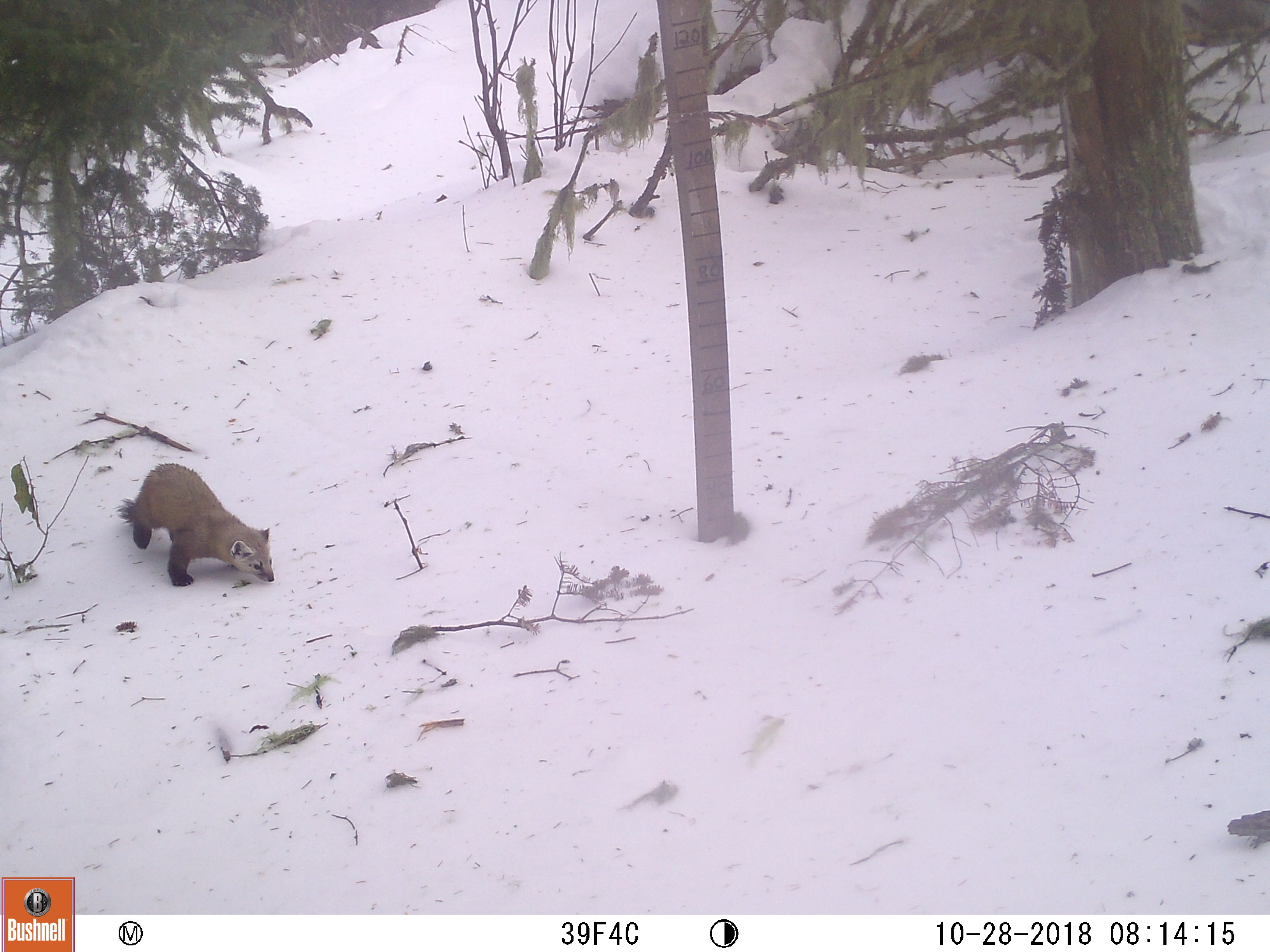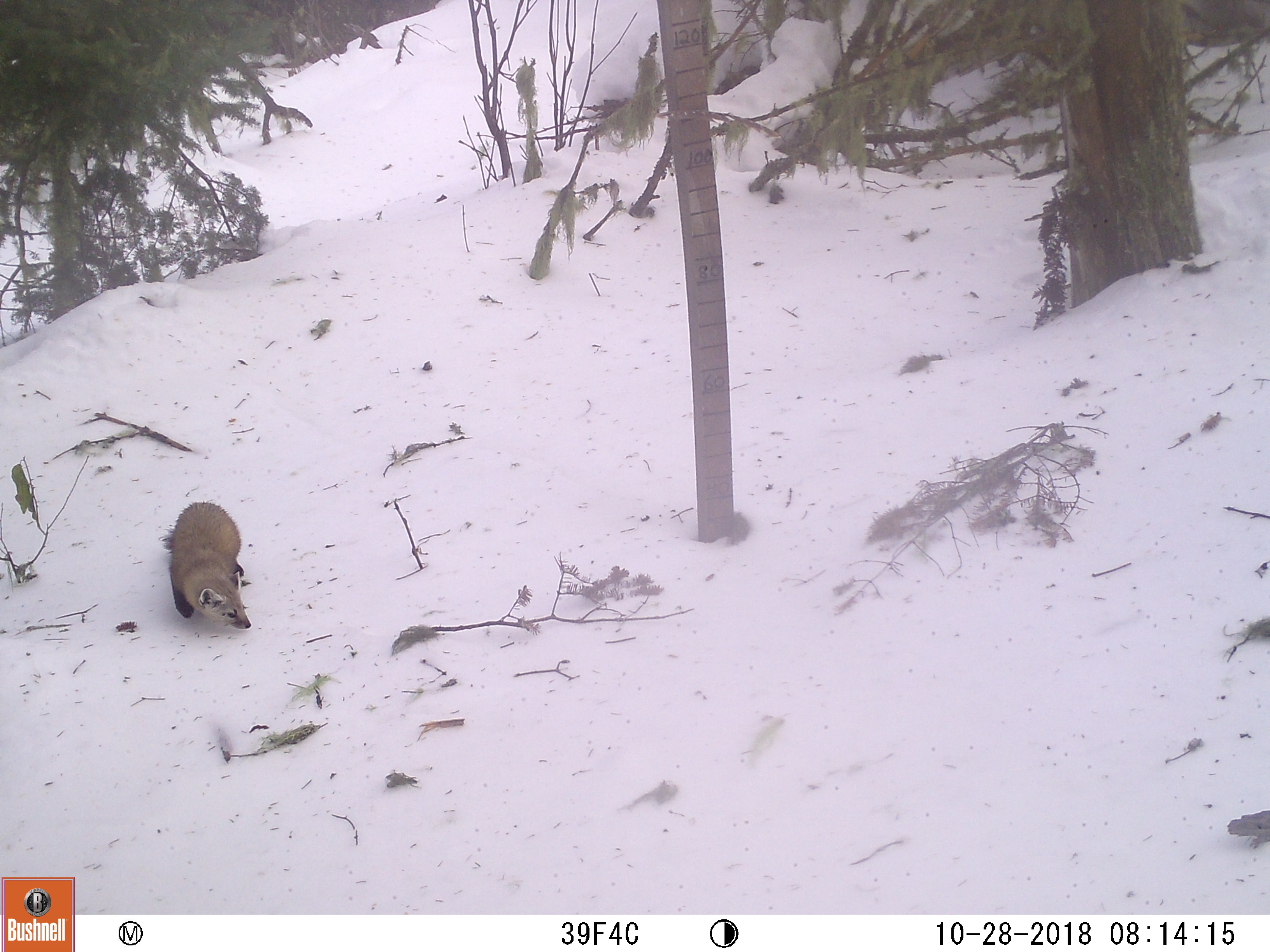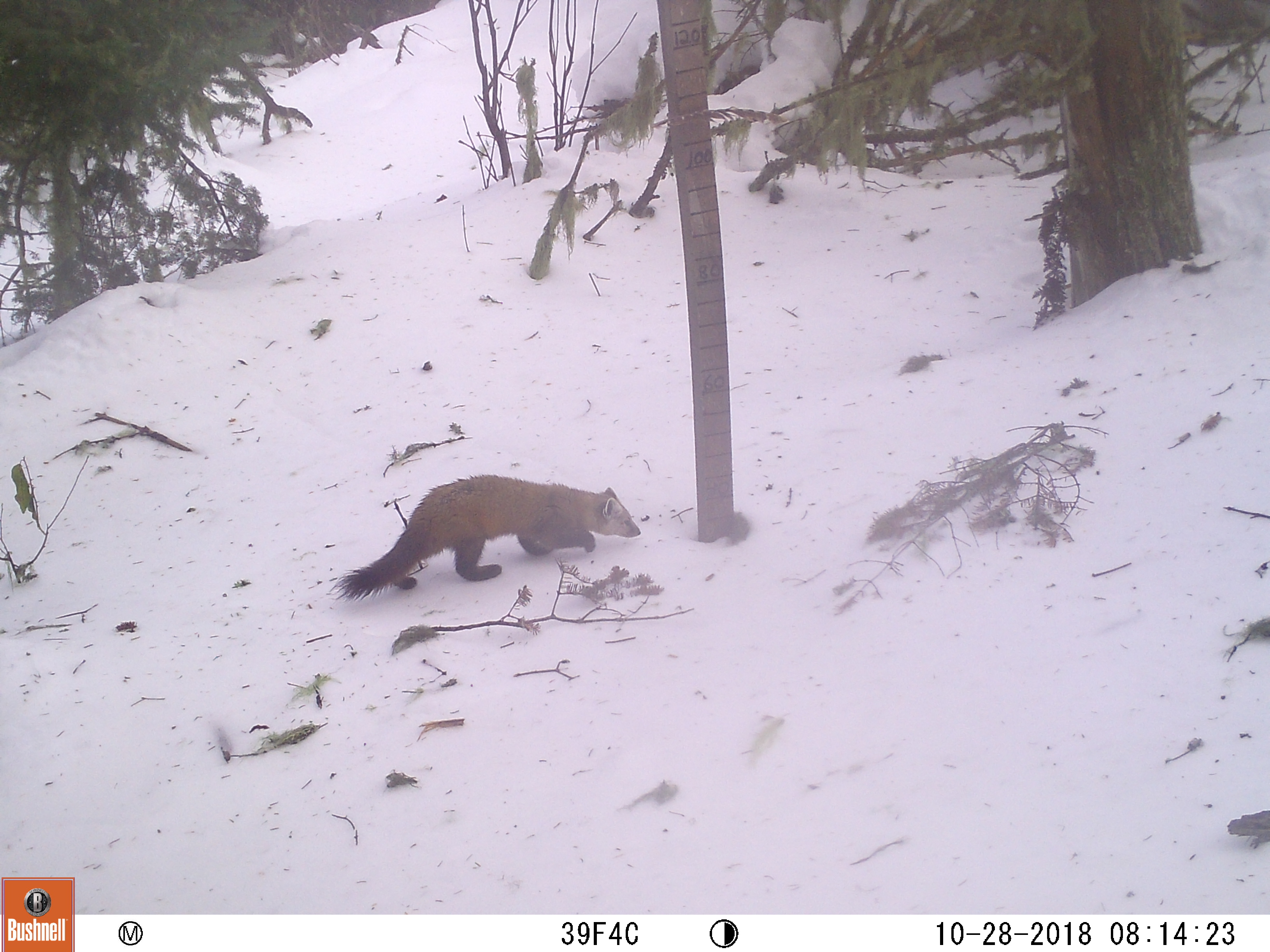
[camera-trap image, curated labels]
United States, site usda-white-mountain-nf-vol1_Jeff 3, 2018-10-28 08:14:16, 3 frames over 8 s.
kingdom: Animalia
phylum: Chordata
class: Mammalia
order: Carnivora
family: Mustelidae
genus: Martes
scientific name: Martes americana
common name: american marten